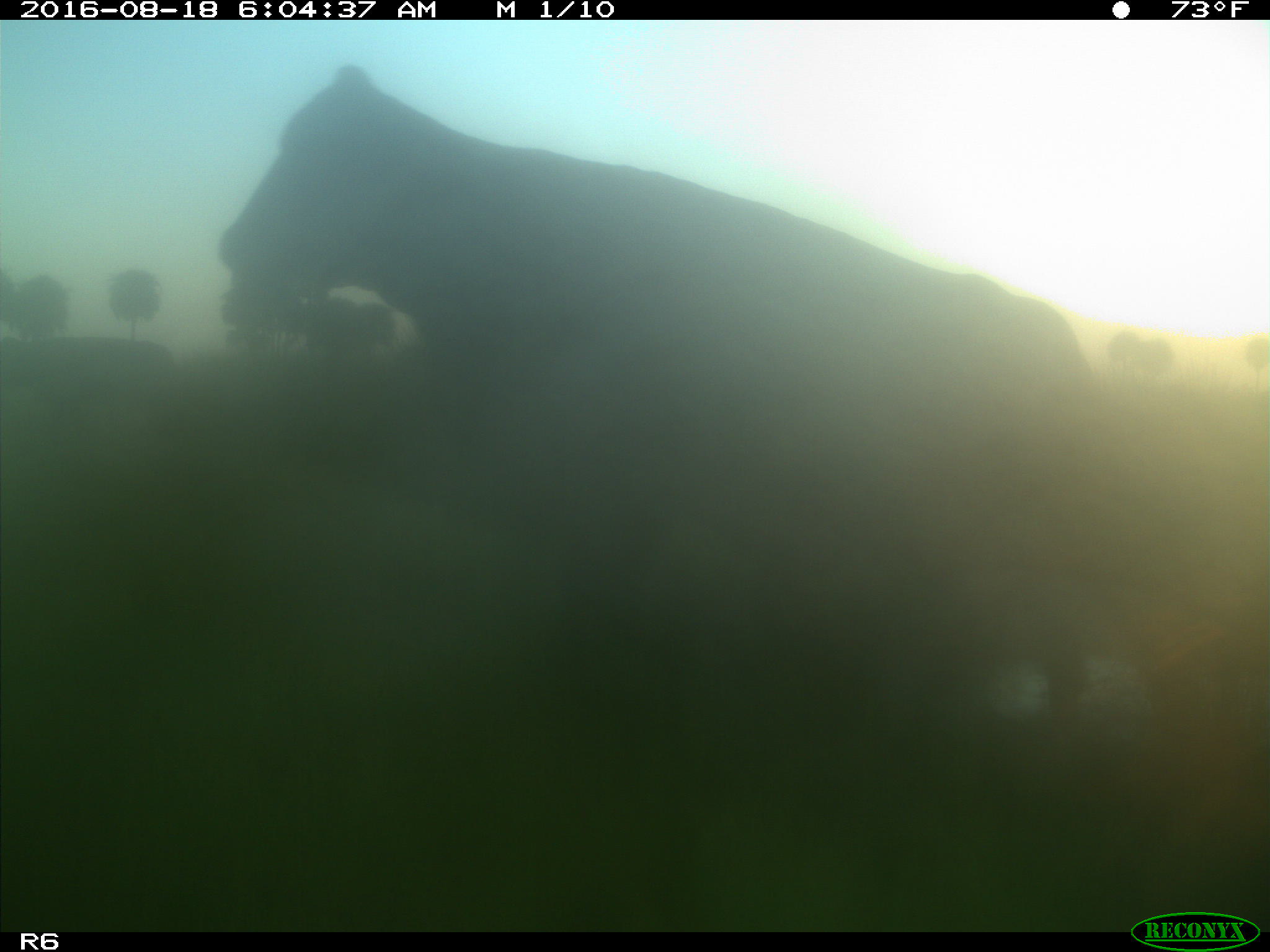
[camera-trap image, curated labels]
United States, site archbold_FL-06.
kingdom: Animalia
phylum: Chordata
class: Mammalia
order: Artiodactyla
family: Bovidae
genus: Bos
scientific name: Bos taurus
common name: domestic cow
Bos taurus (domestic cow).